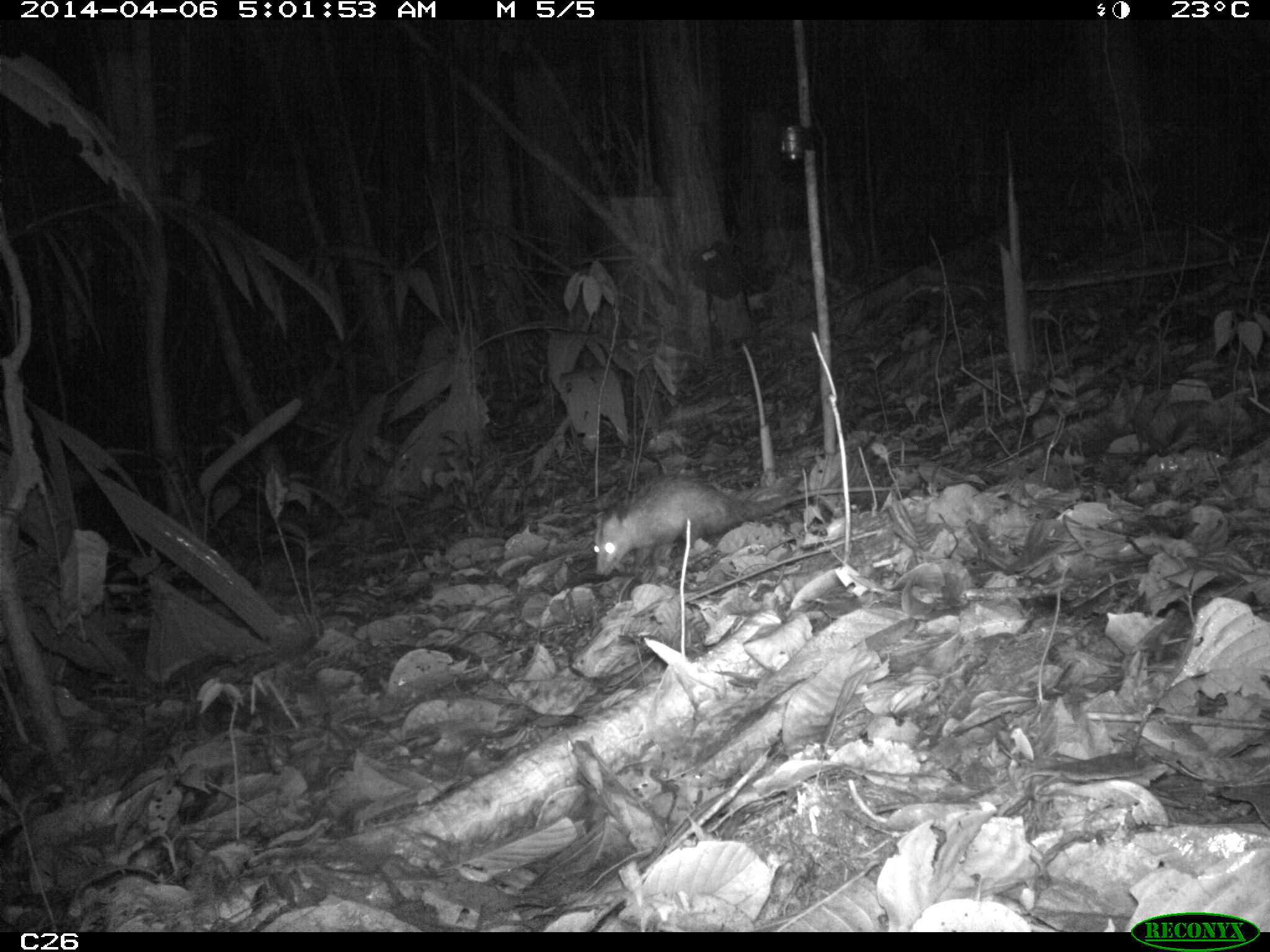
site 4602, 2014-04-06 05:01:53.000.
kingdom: Animalia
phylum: Chordata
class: Mammalia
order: Didelphimorphia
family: Didelphidae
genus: Didelphis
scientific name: Didelphis marsupialis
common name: southern opossum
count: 1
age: adult